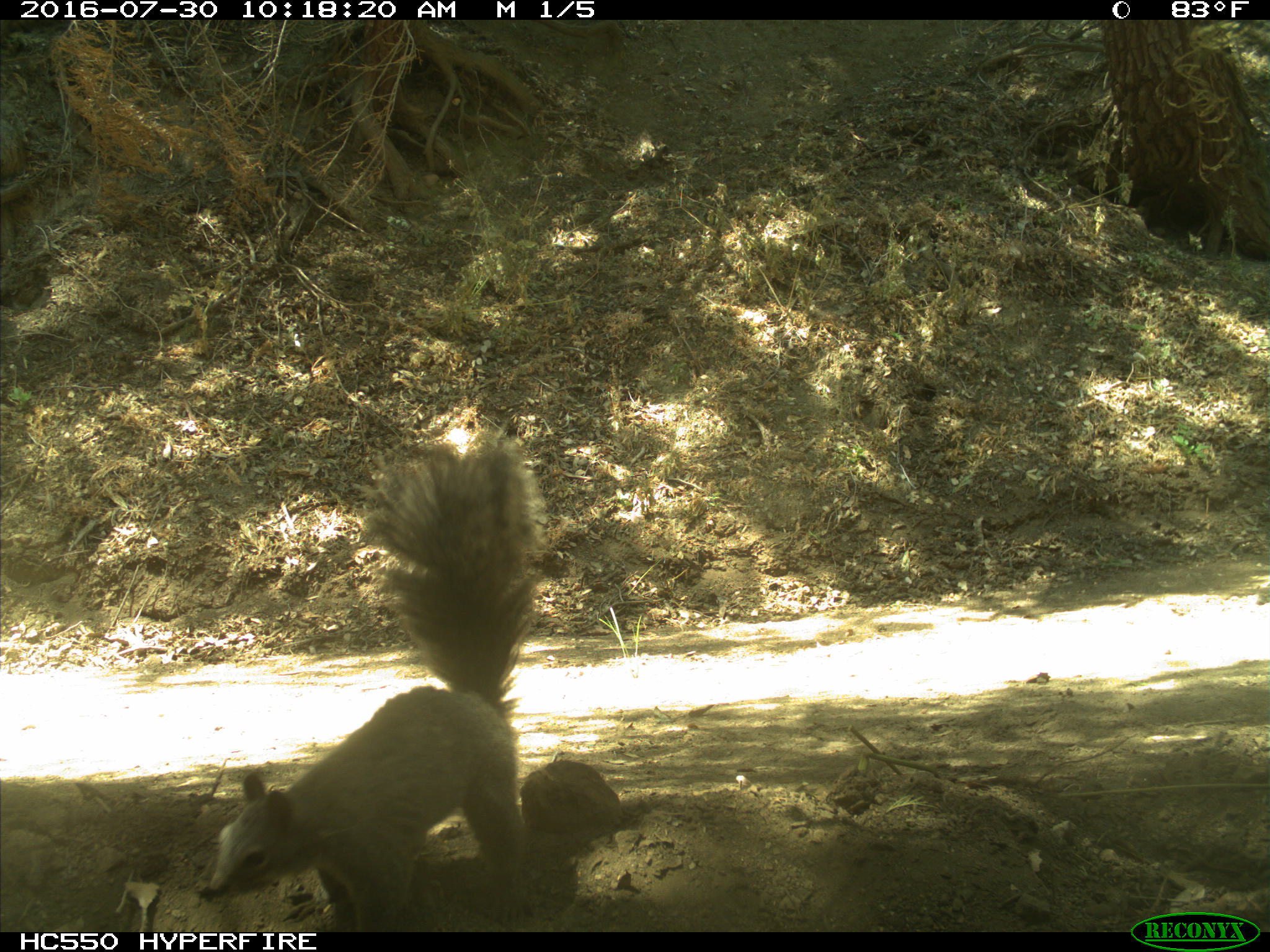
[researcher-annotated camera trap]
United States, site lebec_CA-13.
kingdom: Animalia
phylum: Chordata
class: Mammalia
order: Rodentia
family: Sciuridae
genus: Sciurus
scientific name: Sciurus carolinensis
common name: eastern gray squirrel